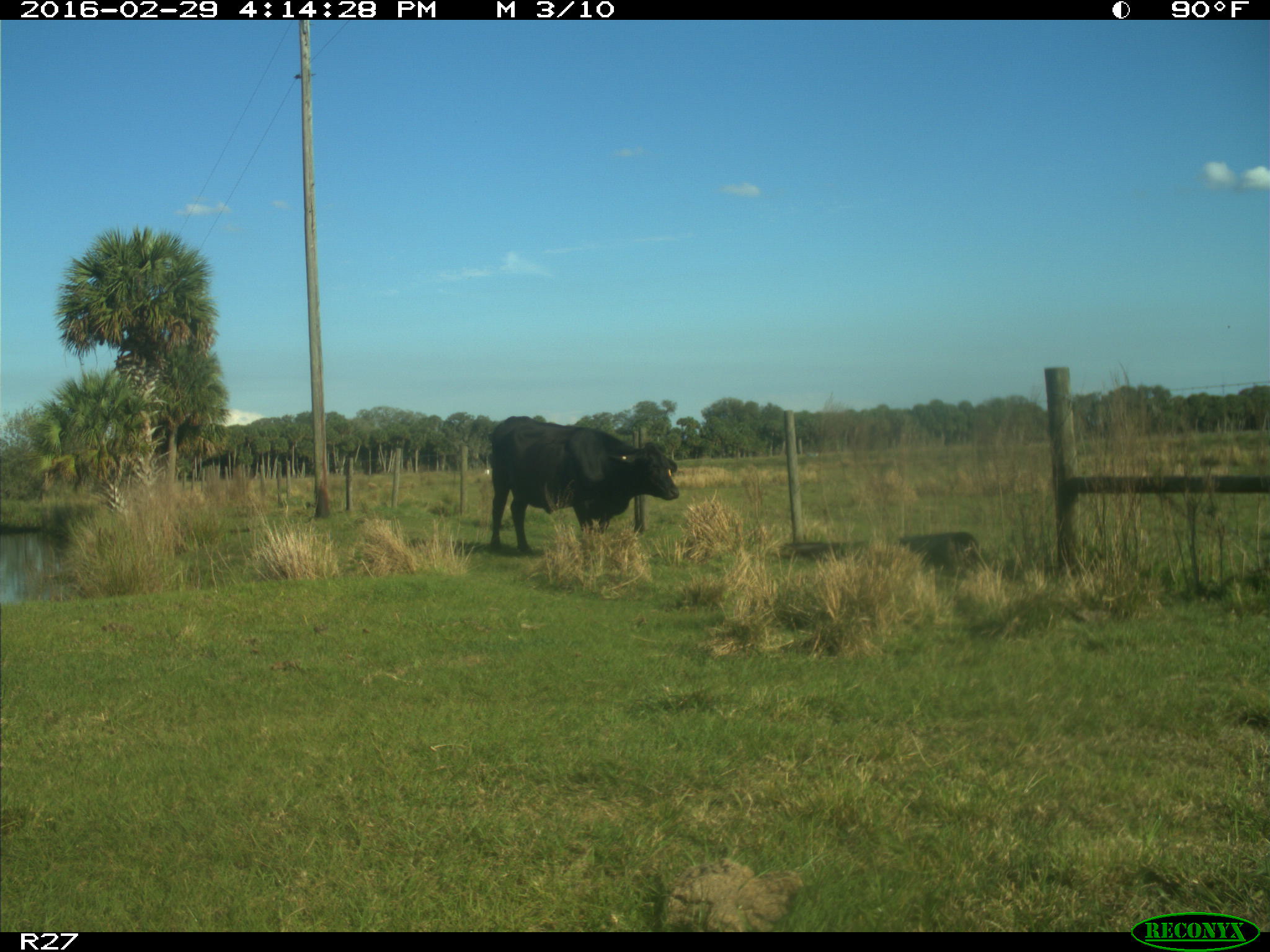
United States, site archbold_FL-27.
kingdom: Animalia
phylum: Chordata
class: Mammalia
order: Artiodactyla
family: Bovidae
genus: Bos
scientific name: Bos taurus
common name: domestic cow